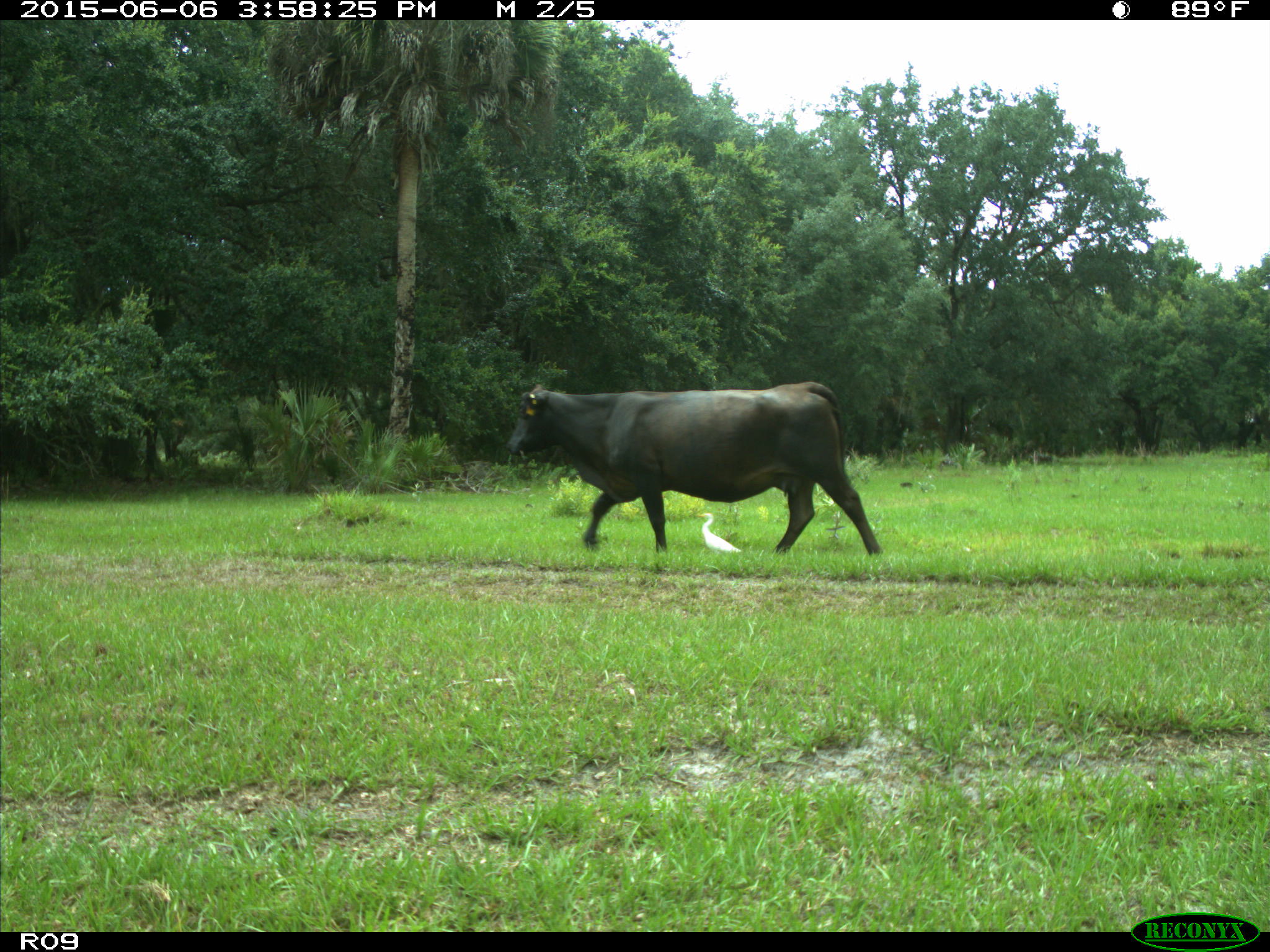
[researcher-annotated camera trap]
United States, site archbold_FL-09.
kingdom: Animalia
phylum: Chordata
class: Mammalia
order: Artiodactyla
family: Bovidae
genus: Bos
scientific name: Bos taurus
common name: domestic cow